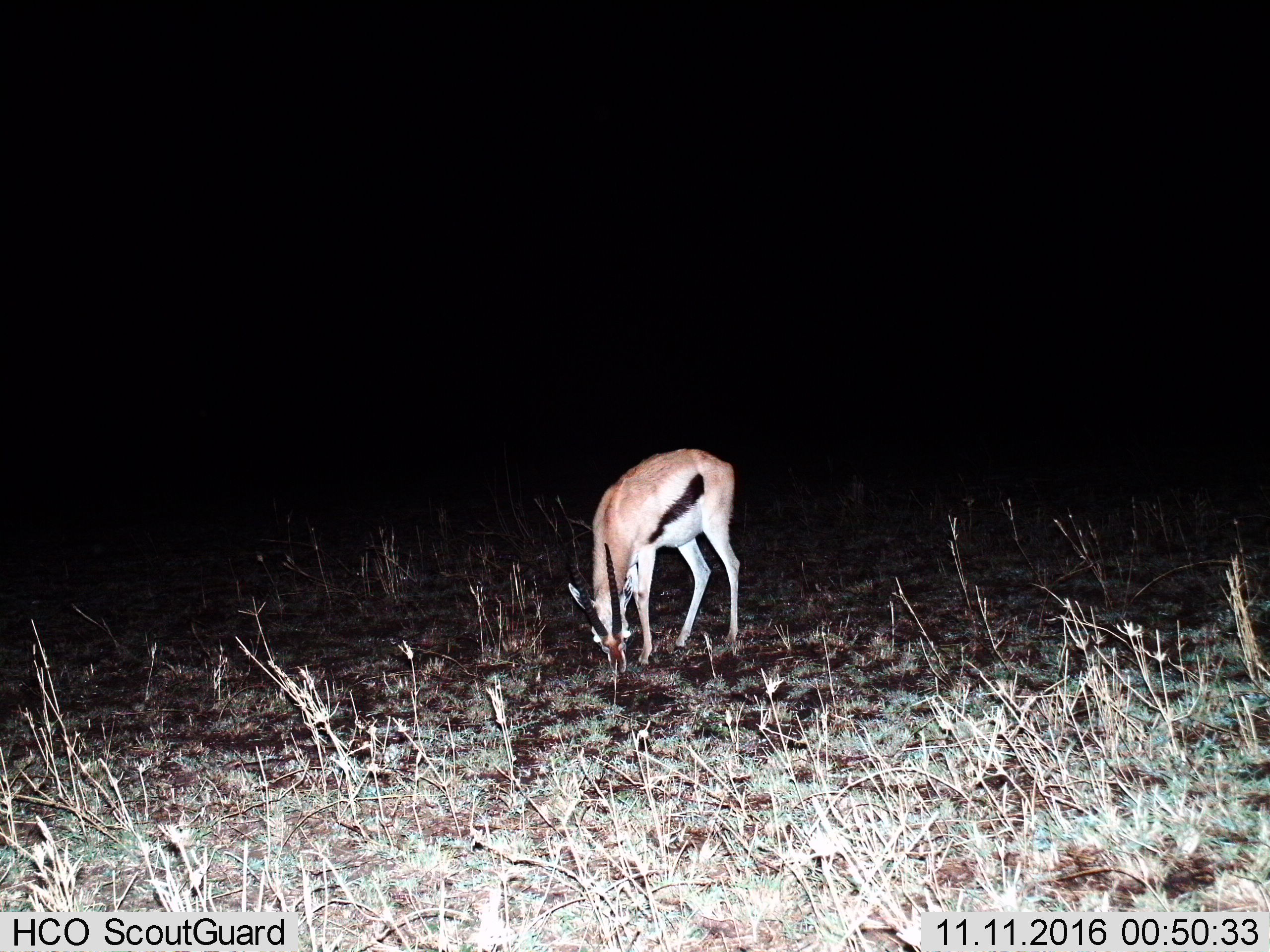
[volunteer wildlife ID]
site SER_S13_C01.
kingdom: Animalia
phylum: Chordata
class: Mammalia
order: Artiodactyla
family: Bovidae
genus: Eudorcas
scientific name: Eudorcas thomsonii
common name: thomson's gazelle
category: gazellethomsons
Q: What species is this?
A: Gazellethomsons (thomson's gazelle) (Eudorcas thomsonii).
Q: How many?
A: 1.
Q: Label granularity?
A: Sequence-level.